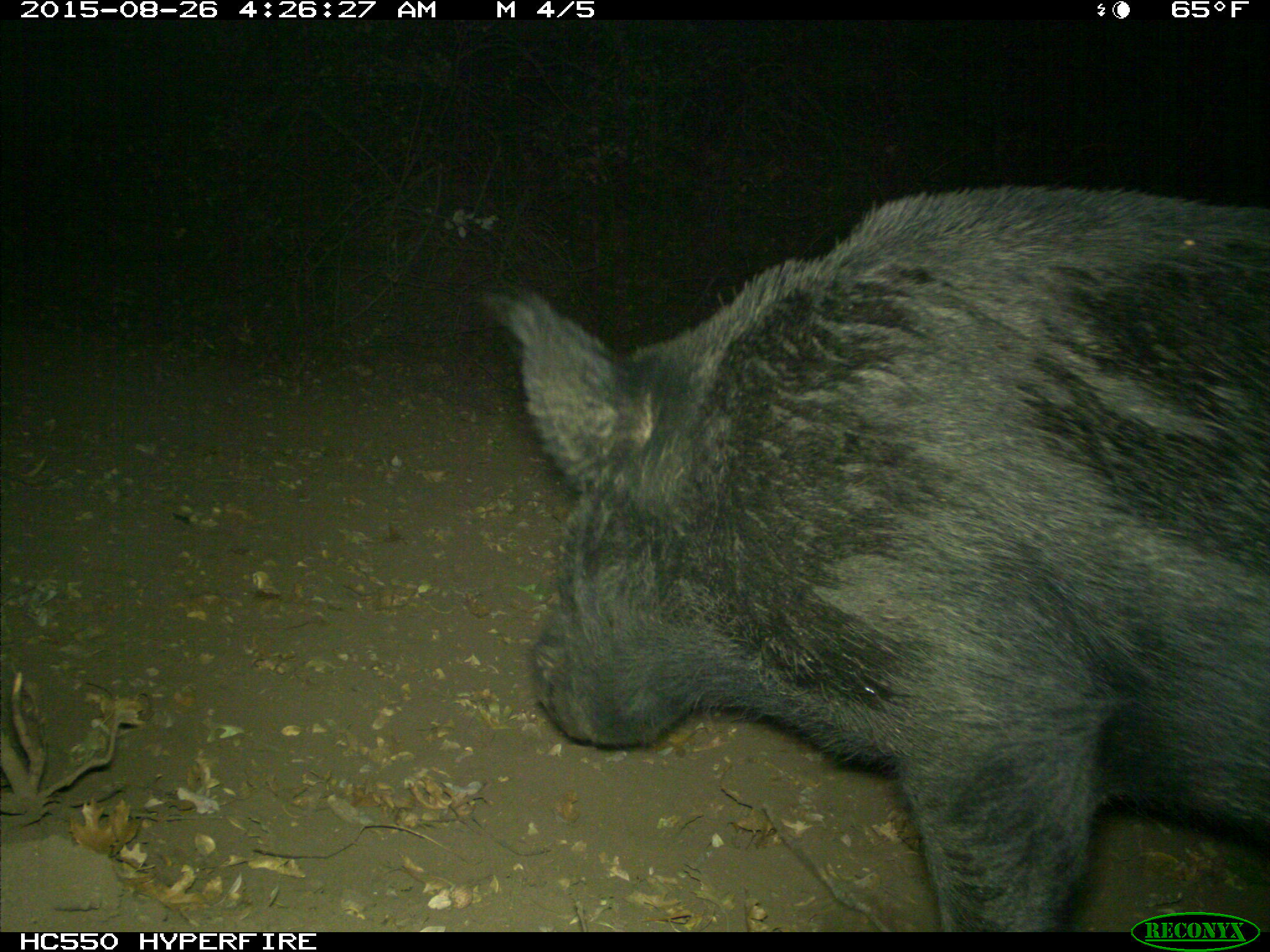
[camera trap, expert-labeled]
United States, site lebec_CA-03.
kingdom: Animalia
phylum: Chordata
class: Mammalia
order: Artiodactyla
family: Suidae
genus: Sus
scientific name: Sus scrofa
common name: wild boar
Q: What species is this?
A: Sus scrofa (wild boar).